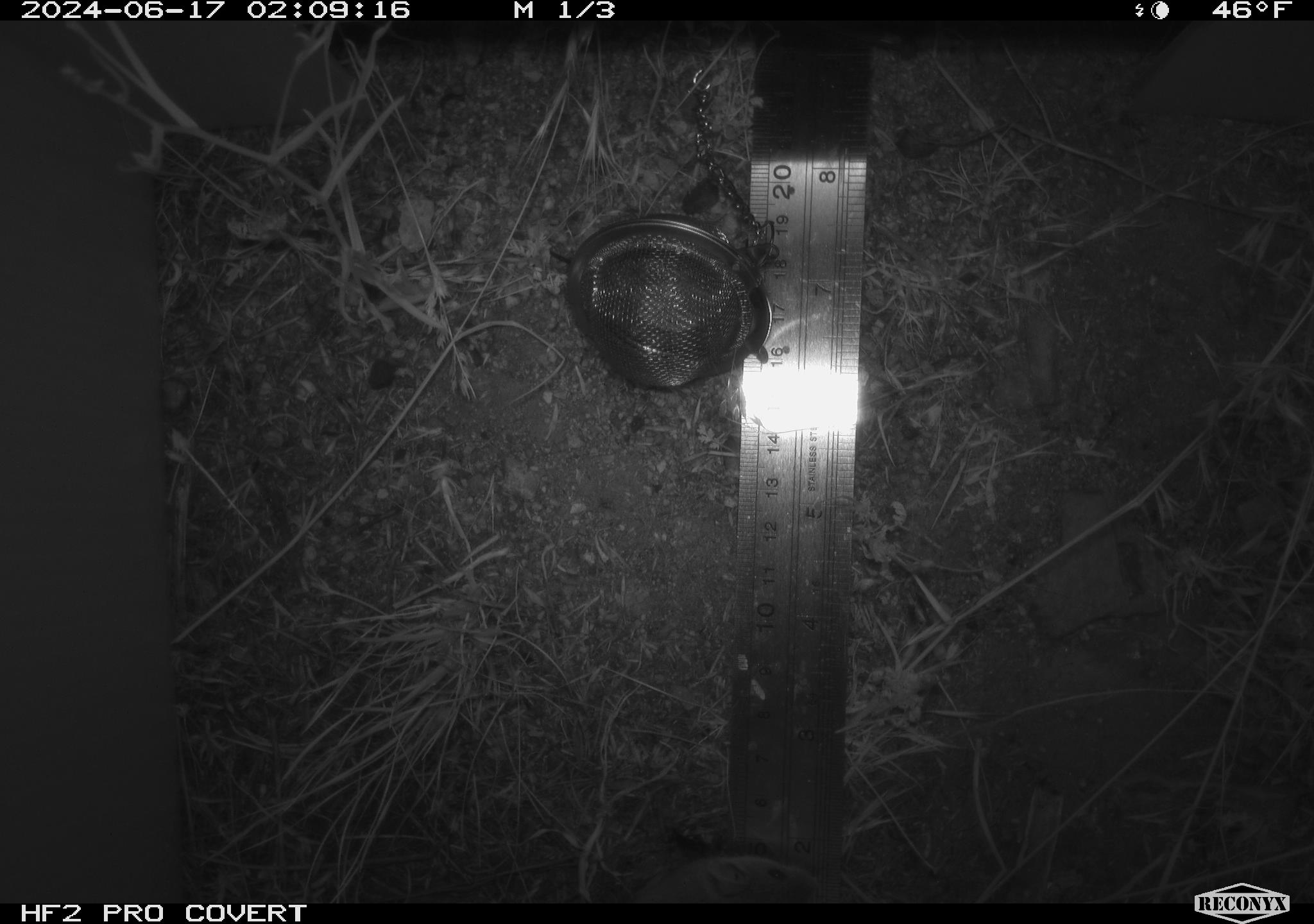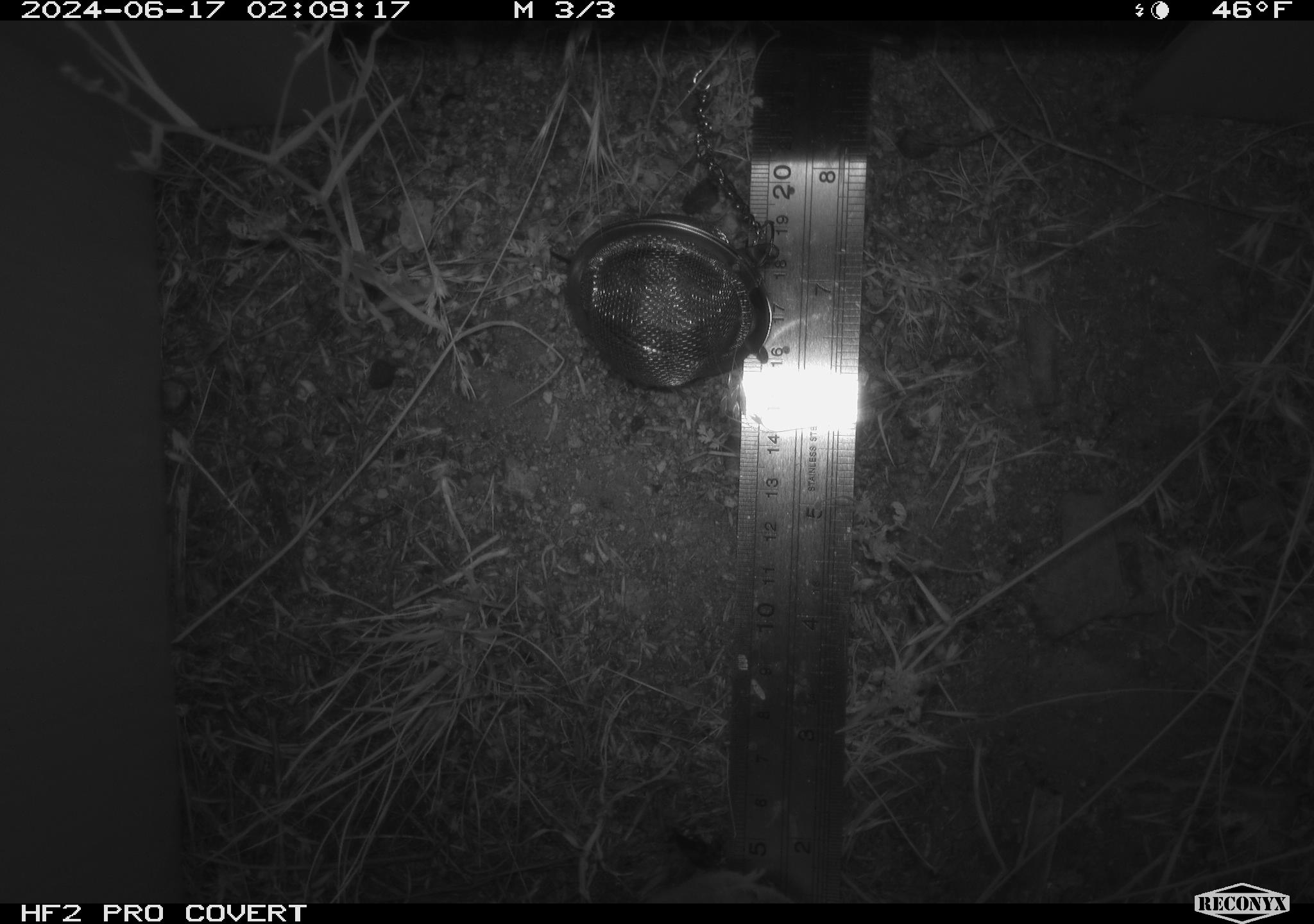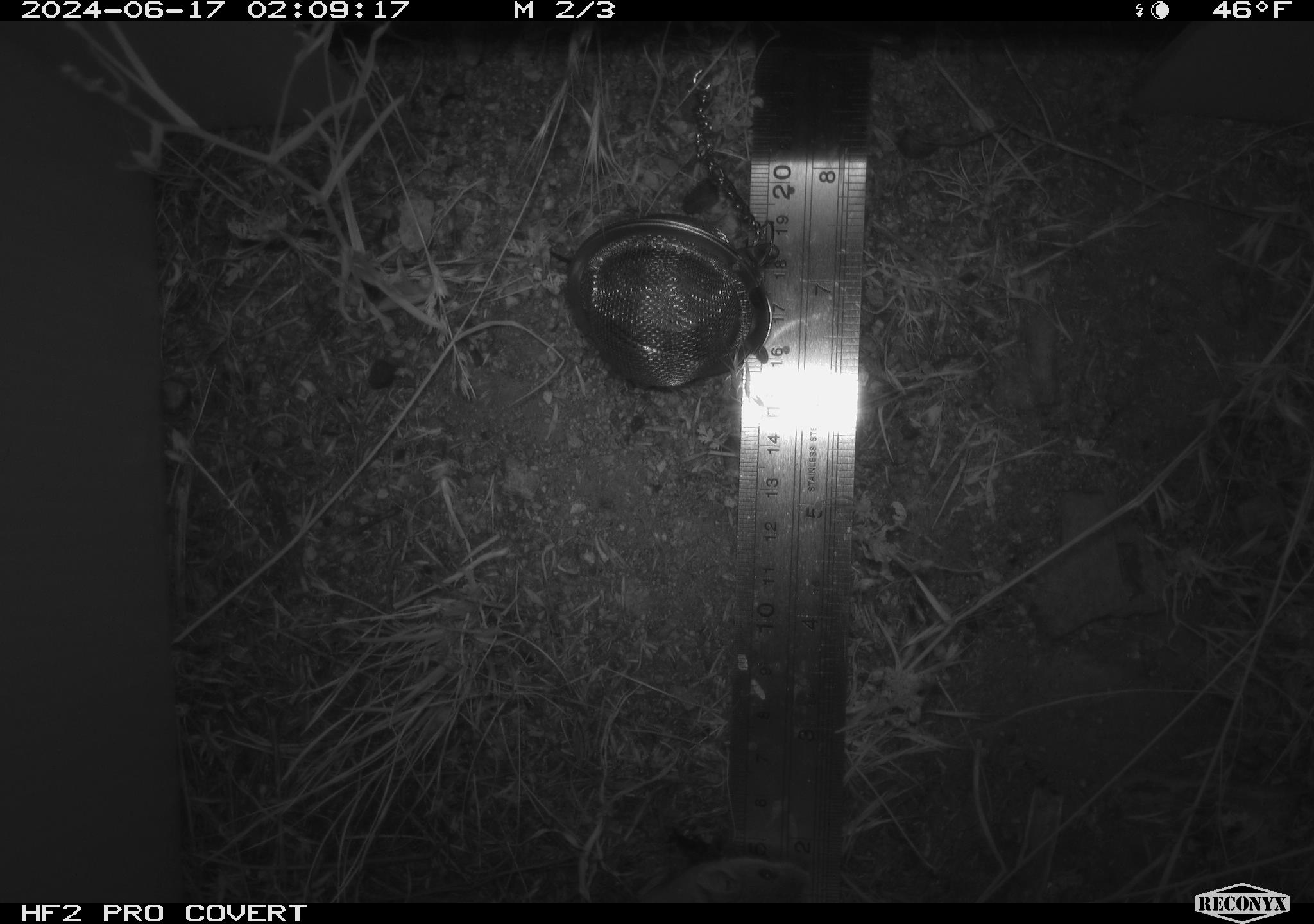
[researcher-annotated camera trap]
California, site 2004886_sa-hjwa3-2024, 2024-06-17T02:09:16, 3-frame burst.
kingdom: Animalia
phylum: Chordata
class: Mammalia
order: Rodentia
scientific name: Rodentia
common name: rodent